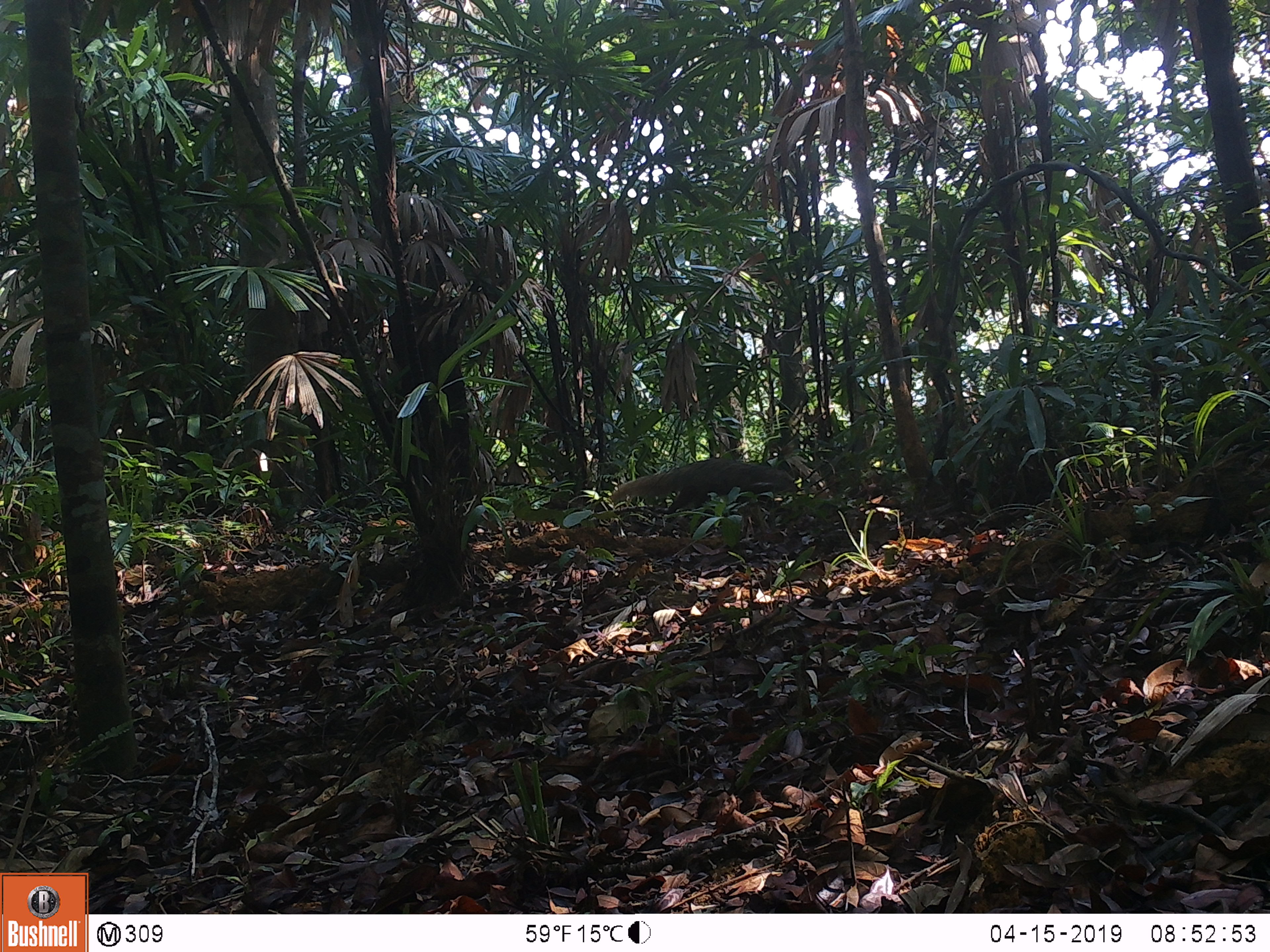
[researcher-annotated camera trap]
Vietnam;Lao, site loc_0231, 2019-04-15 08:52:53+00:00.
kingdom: Animalia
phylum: Chordata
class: Mammalia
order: Carnivora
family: Herpestidae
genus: Urva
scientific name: Urva urva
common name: crab-eating mongoose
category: crab eating mongoose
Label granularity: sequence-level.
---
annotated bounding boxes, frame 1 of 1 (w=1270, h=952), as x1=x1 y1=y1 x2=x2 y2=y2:
crab eating mongoose: x1=611 y1=457 x2=798 y2=515